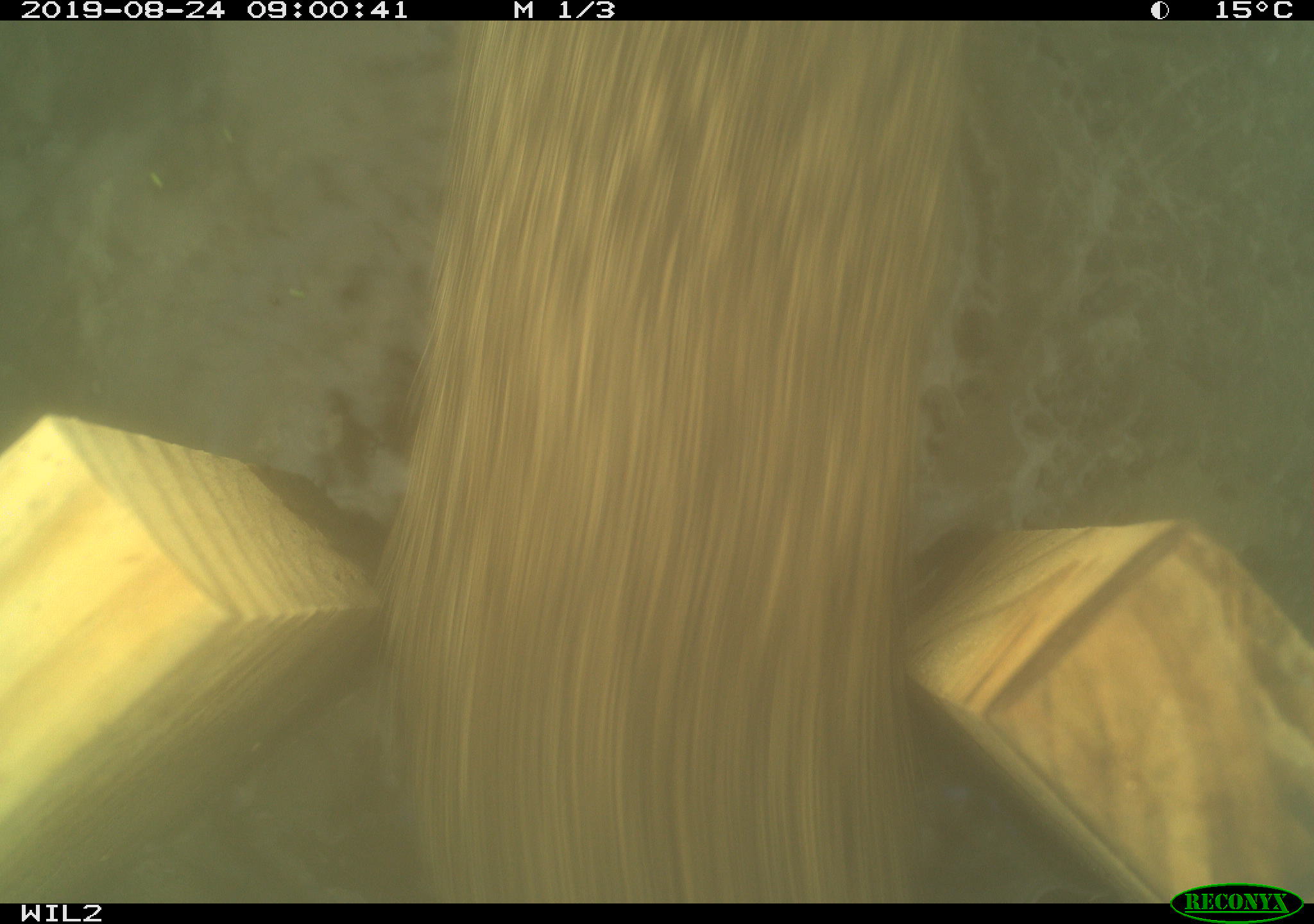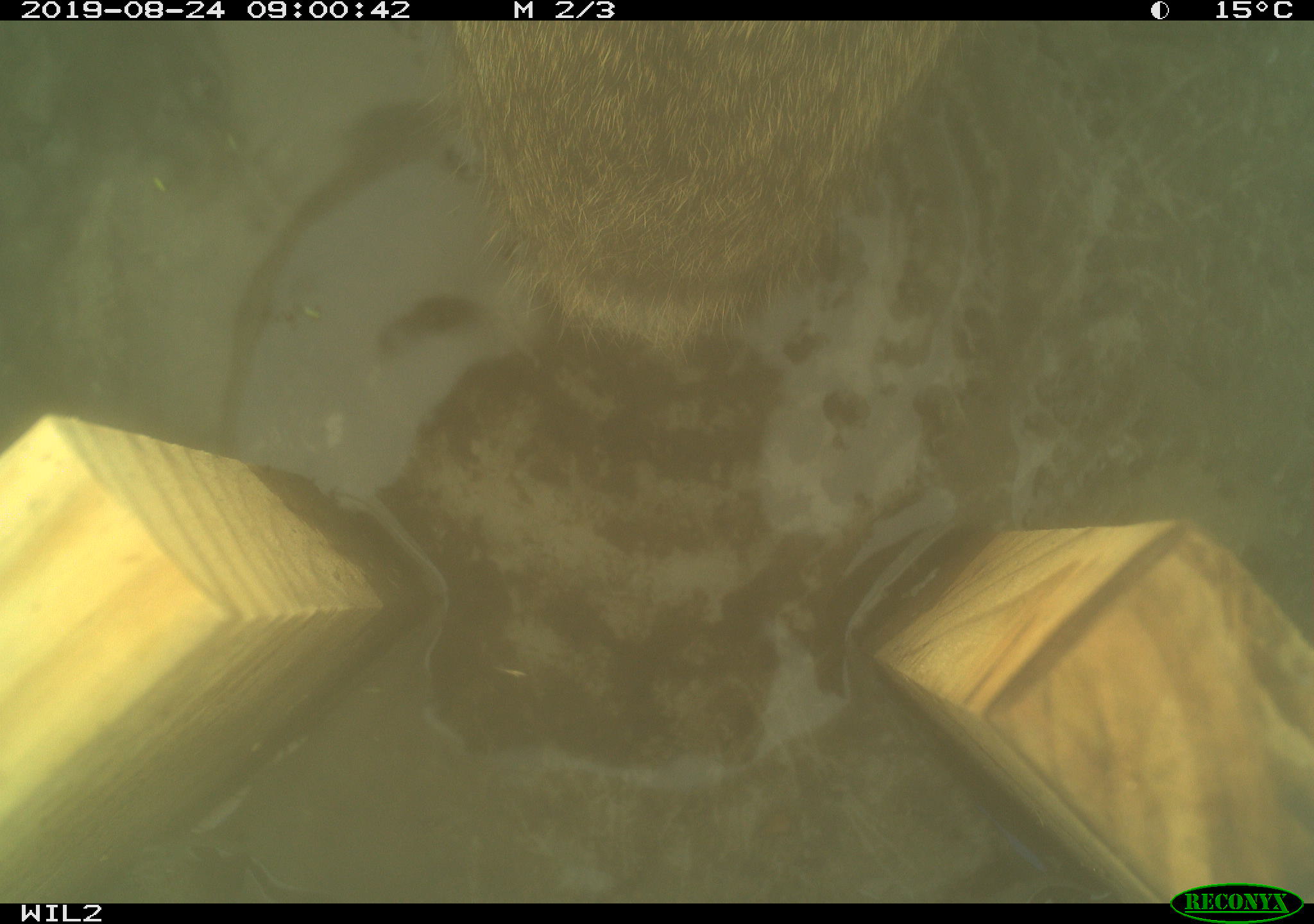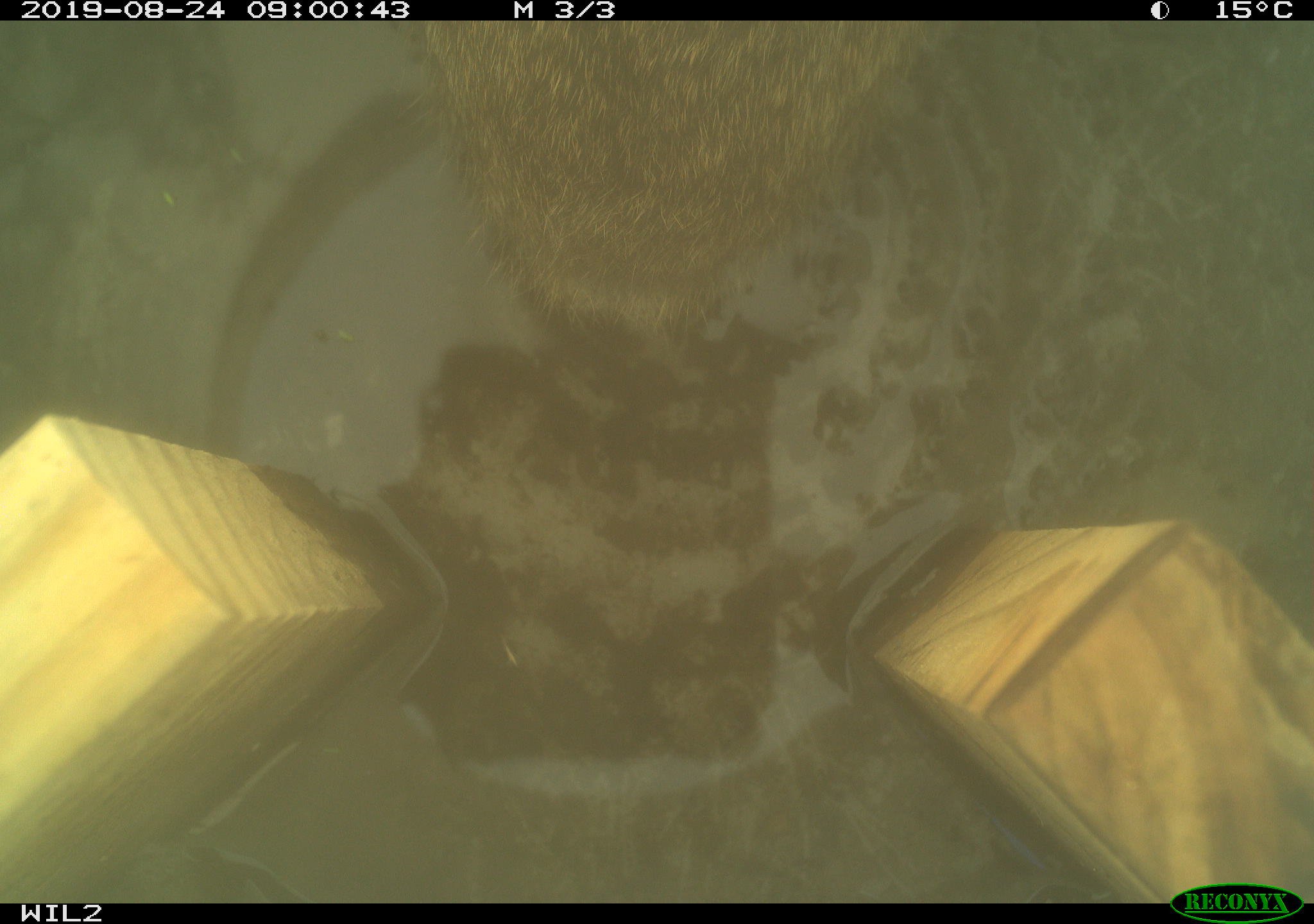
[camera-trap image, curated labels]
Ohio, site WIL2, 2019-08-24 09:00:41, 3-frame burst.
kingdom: Animalia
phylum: Chordata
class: Mammalia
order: Lagomorpha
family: Leporidae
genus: Sylvilagus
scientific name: Sylvilagus floridanus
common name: eastern cottontail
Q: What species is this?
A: Eastern cottontail (Sylvilagus floridanus).